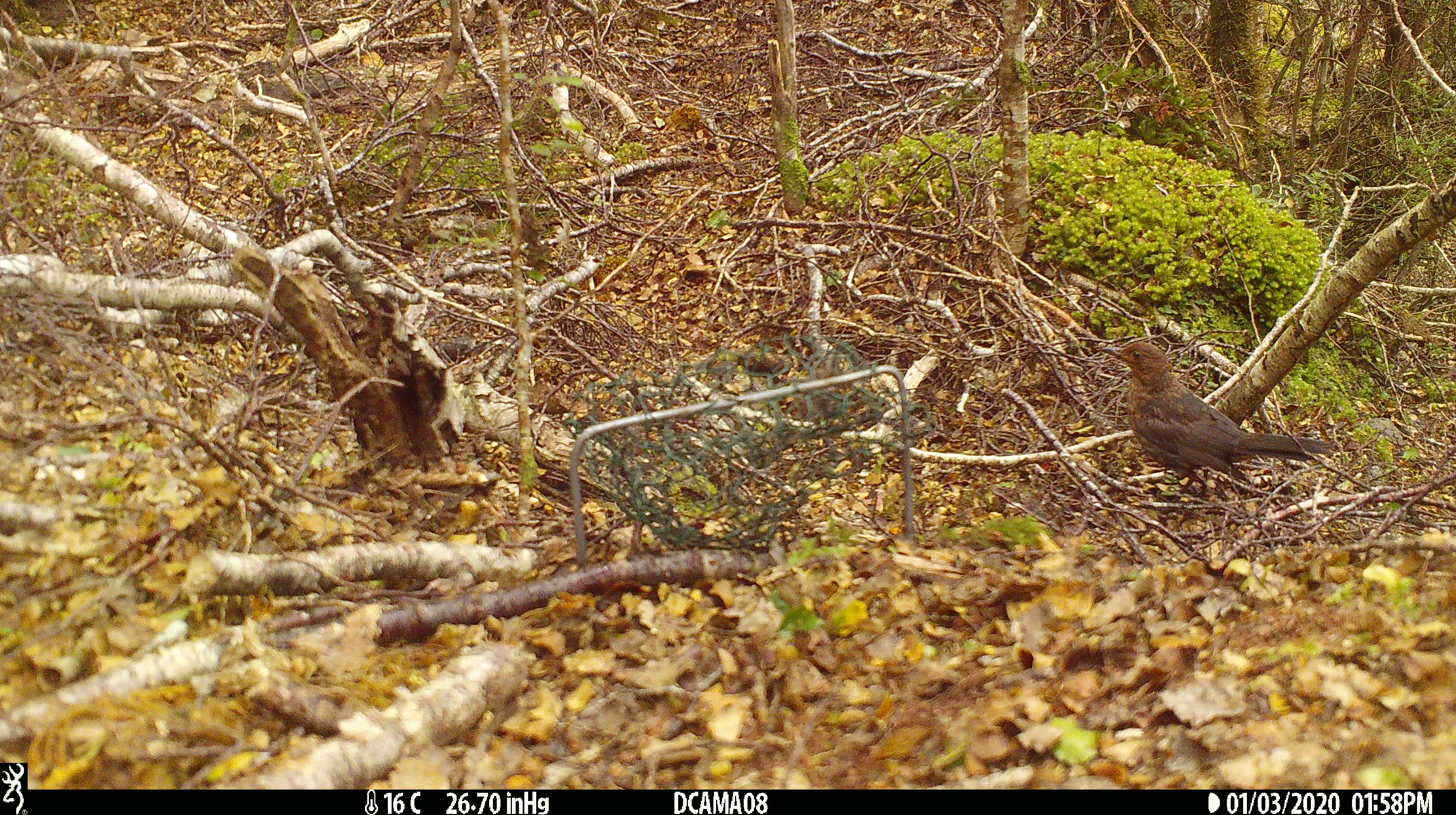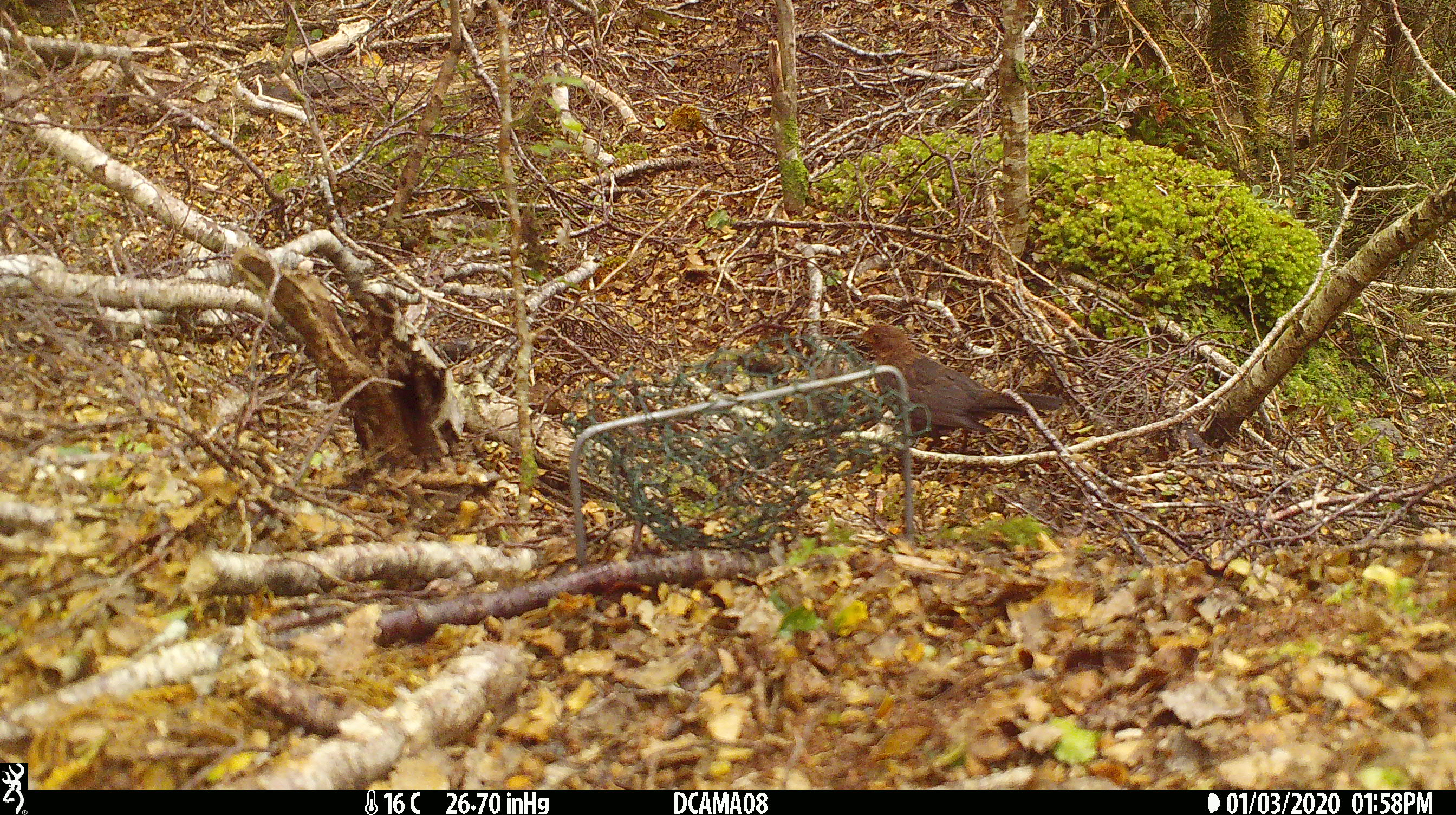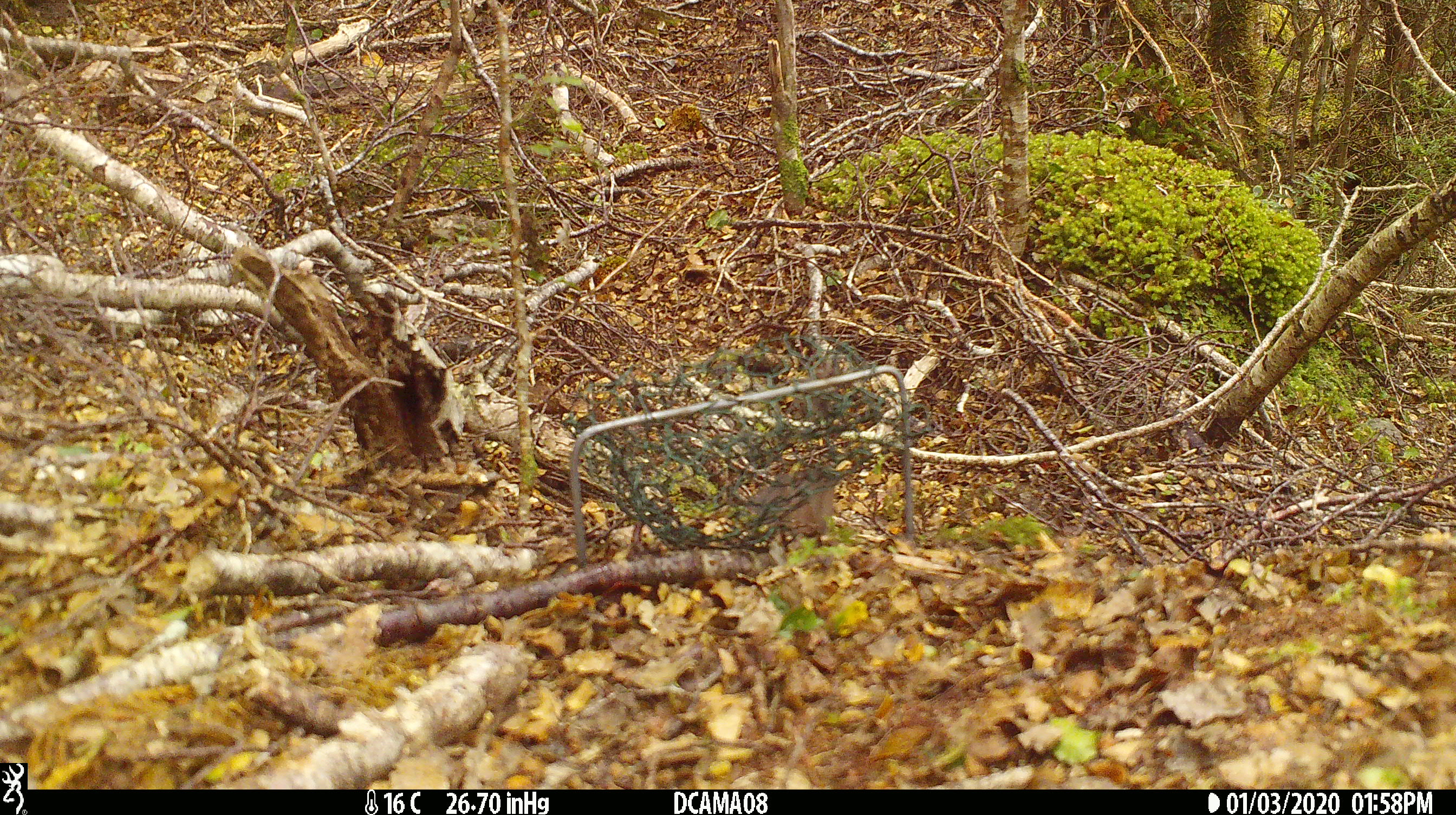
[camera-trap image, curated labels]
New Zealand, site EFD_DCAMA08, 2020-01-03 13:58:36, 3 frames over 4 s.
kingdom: Animalia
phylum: Chordata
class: Aves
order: Passeriformes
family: Turdidae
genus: Turdus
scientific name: Turdus merula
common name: eurasian blackbird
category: blackbird